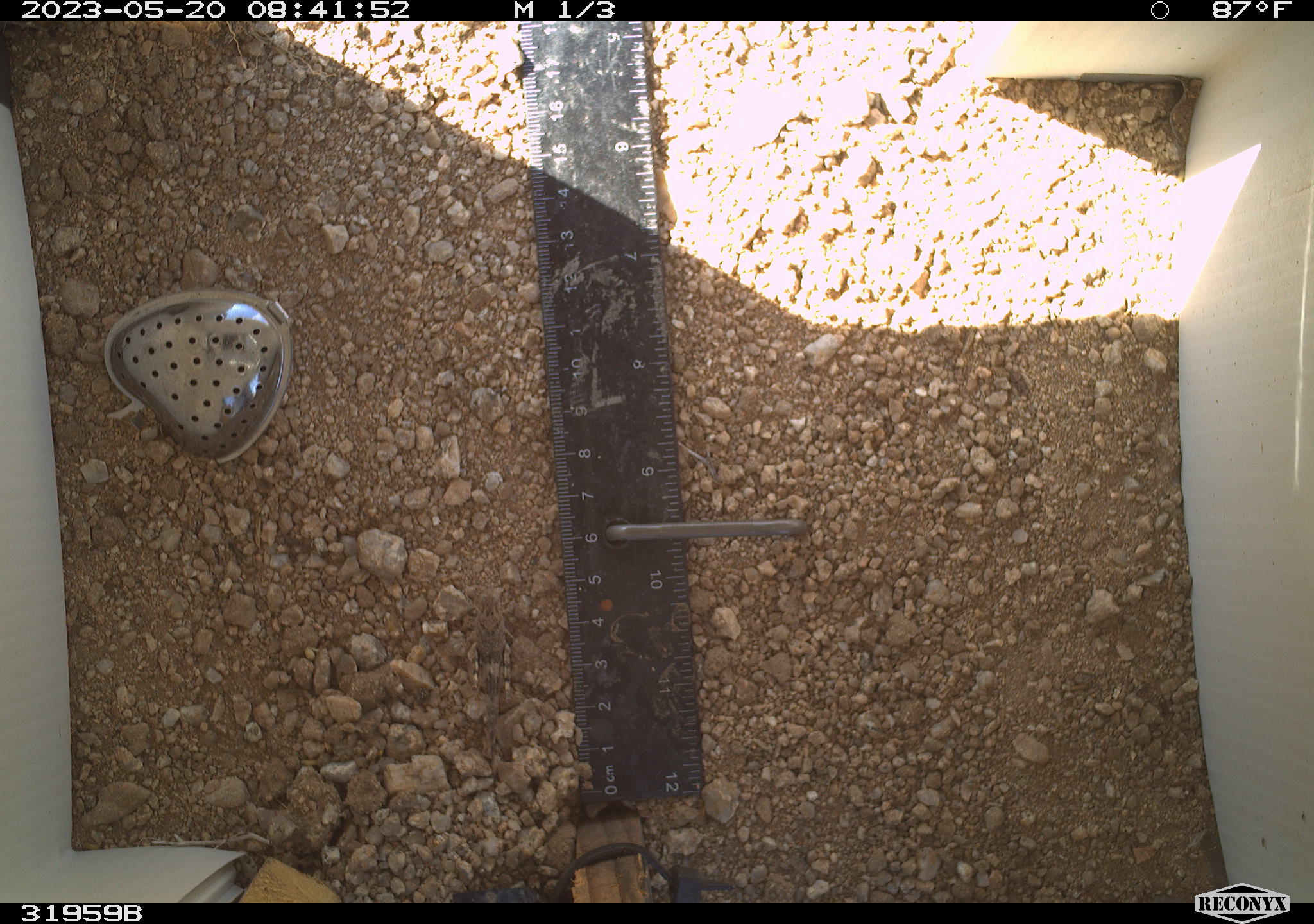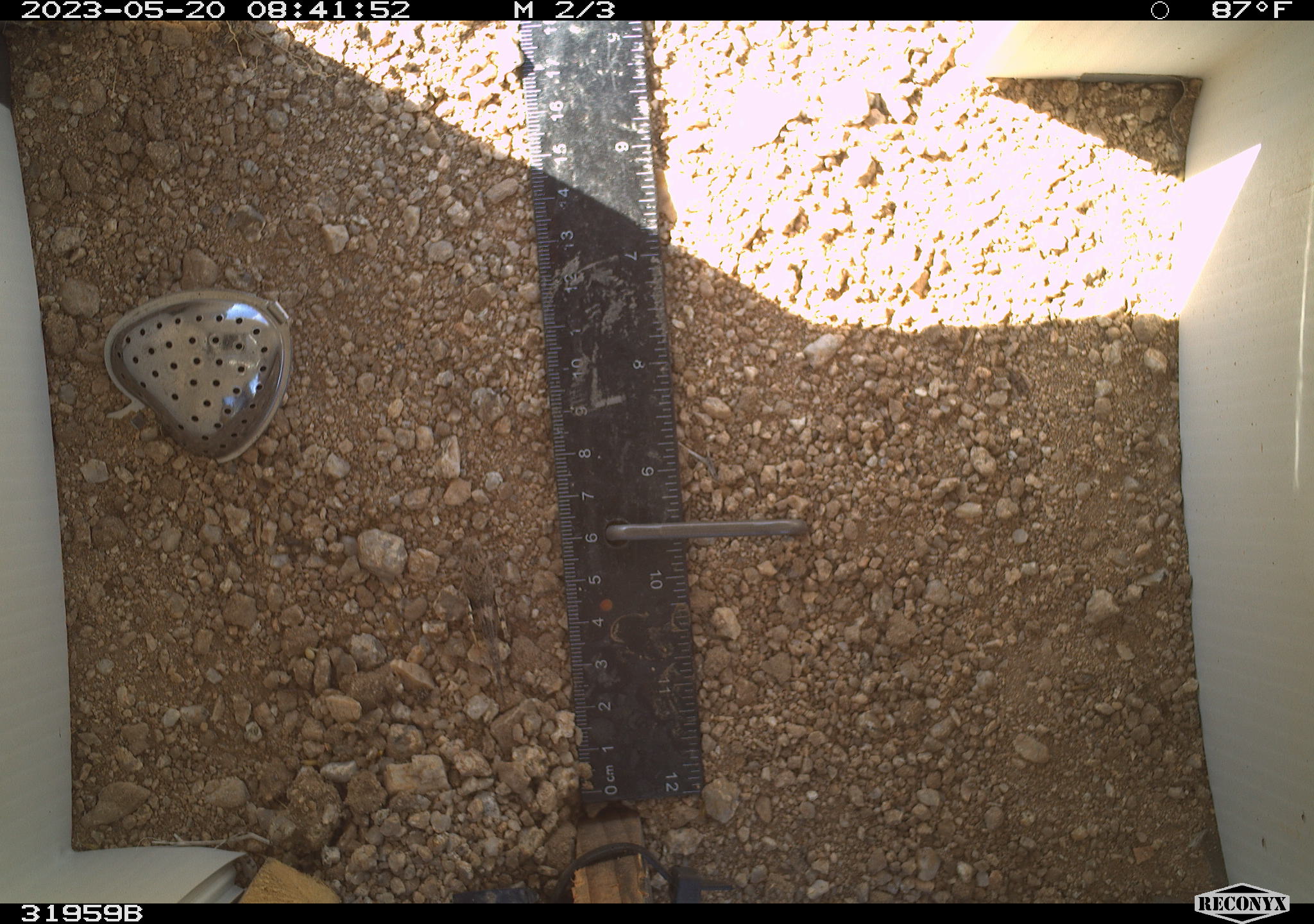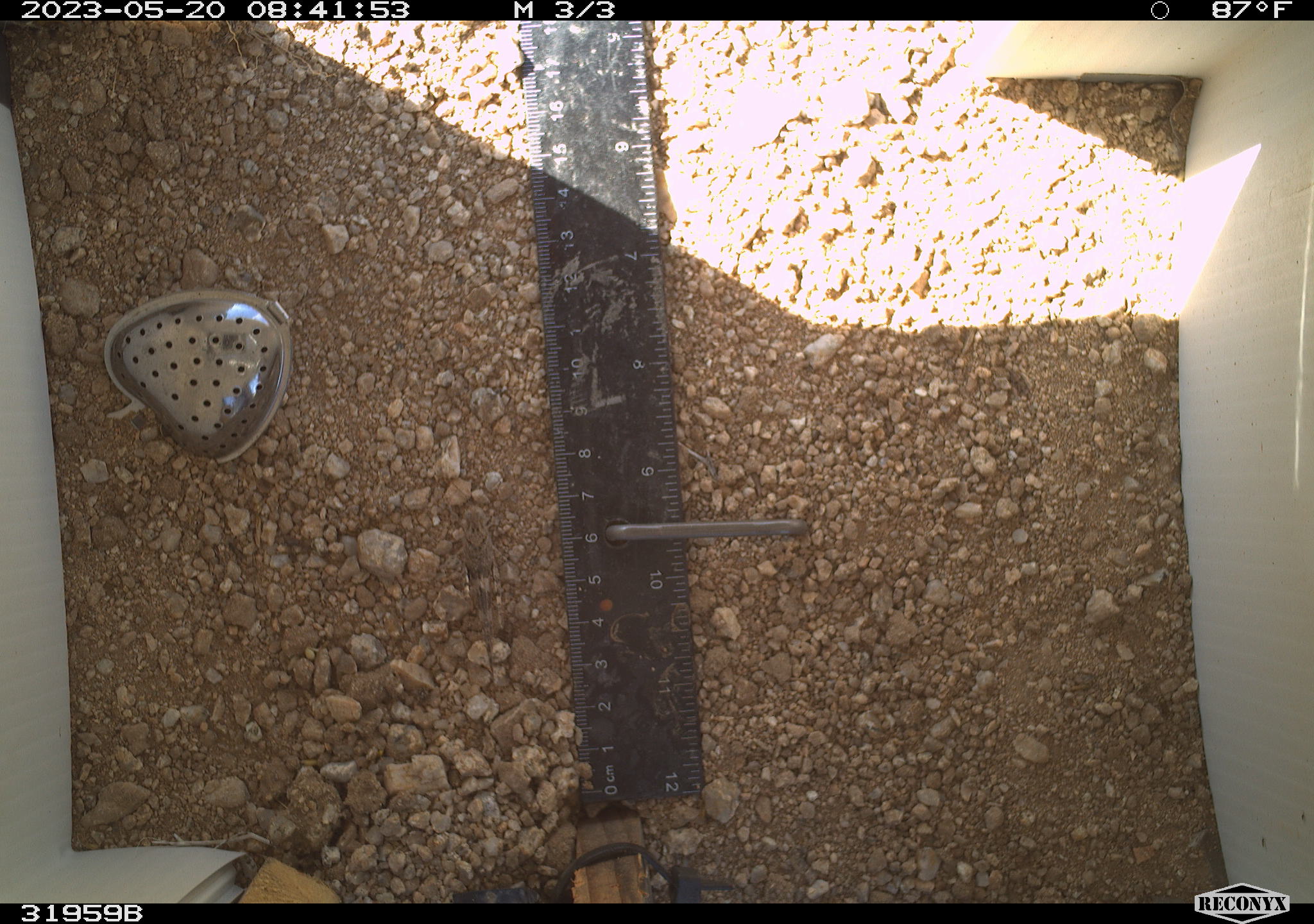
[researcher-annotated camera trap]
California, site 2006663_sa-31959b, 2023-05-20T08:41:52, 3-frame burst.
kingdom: Animalia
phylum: Arthropoda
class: Insecta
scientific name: Insecta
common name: insect